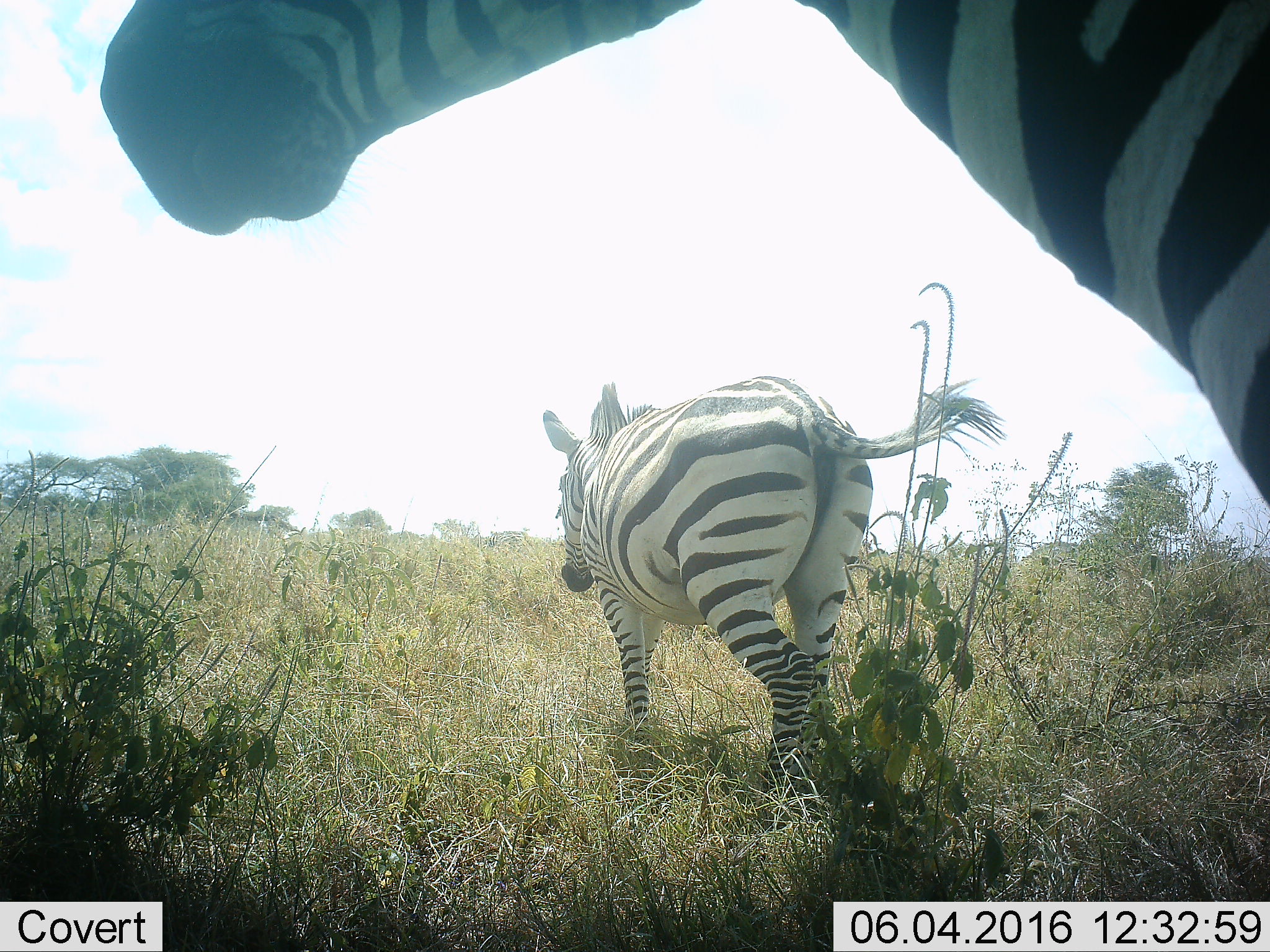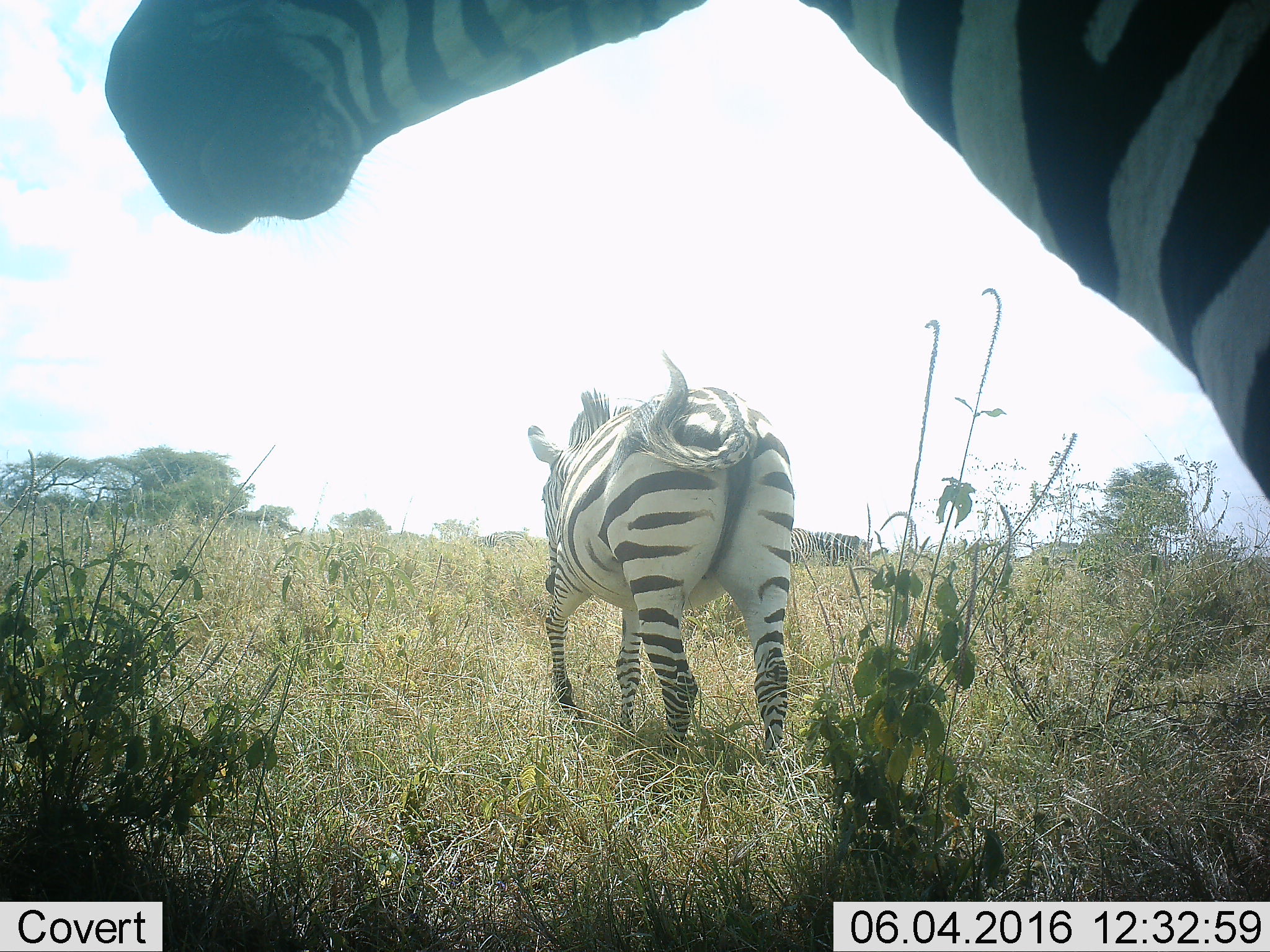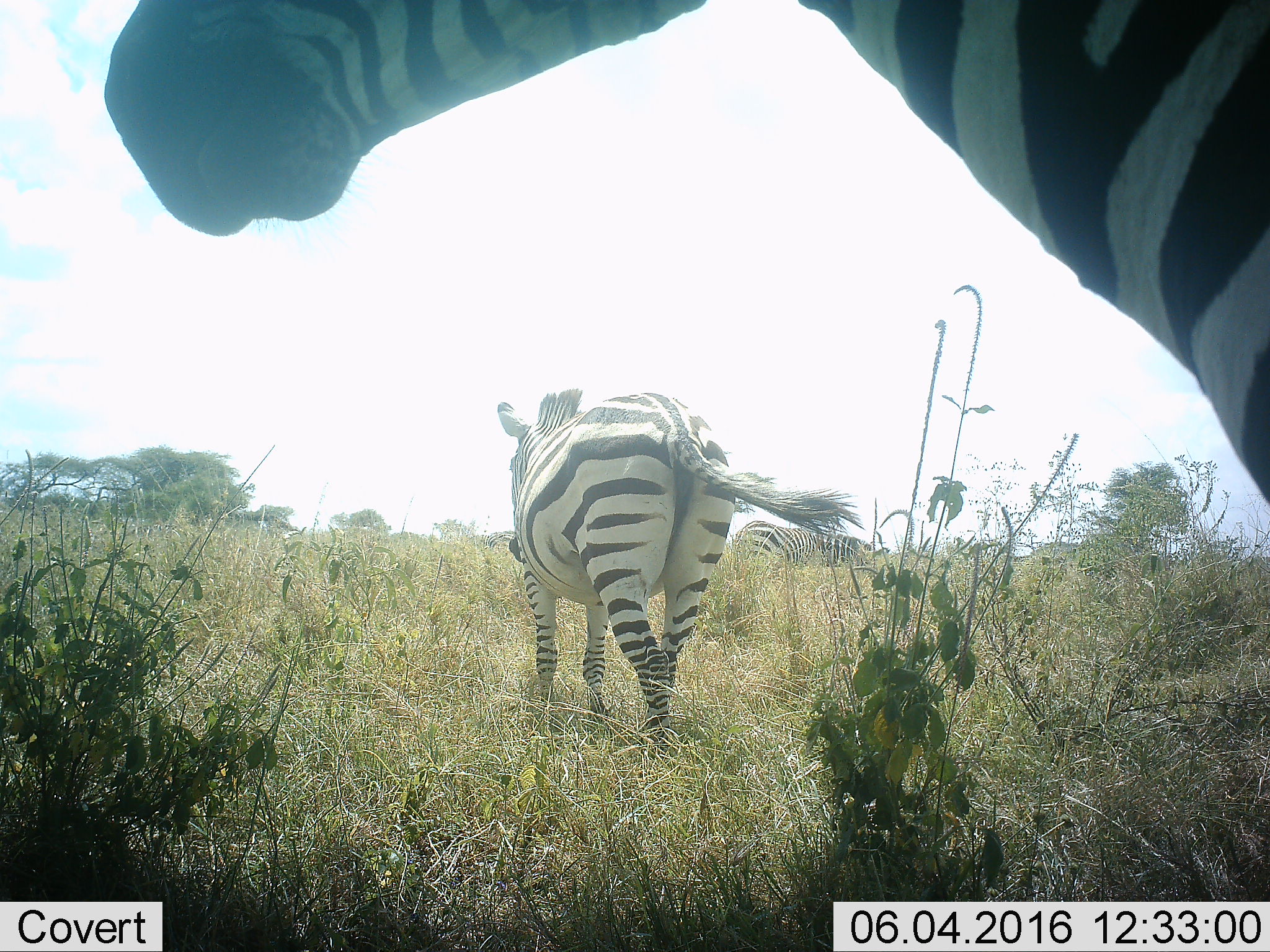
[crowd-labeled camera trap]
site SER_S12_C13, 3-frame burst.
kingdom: Animalia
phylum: Chordata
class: Mammalia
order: Perissodactyla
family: Equidae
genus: Equus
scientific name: Equus quagga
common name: plains zebra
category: zebraplains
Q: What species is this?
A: Zebraplains (plains zebra) (Equus quagga).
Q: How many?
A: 4.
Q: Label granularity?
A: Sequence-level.